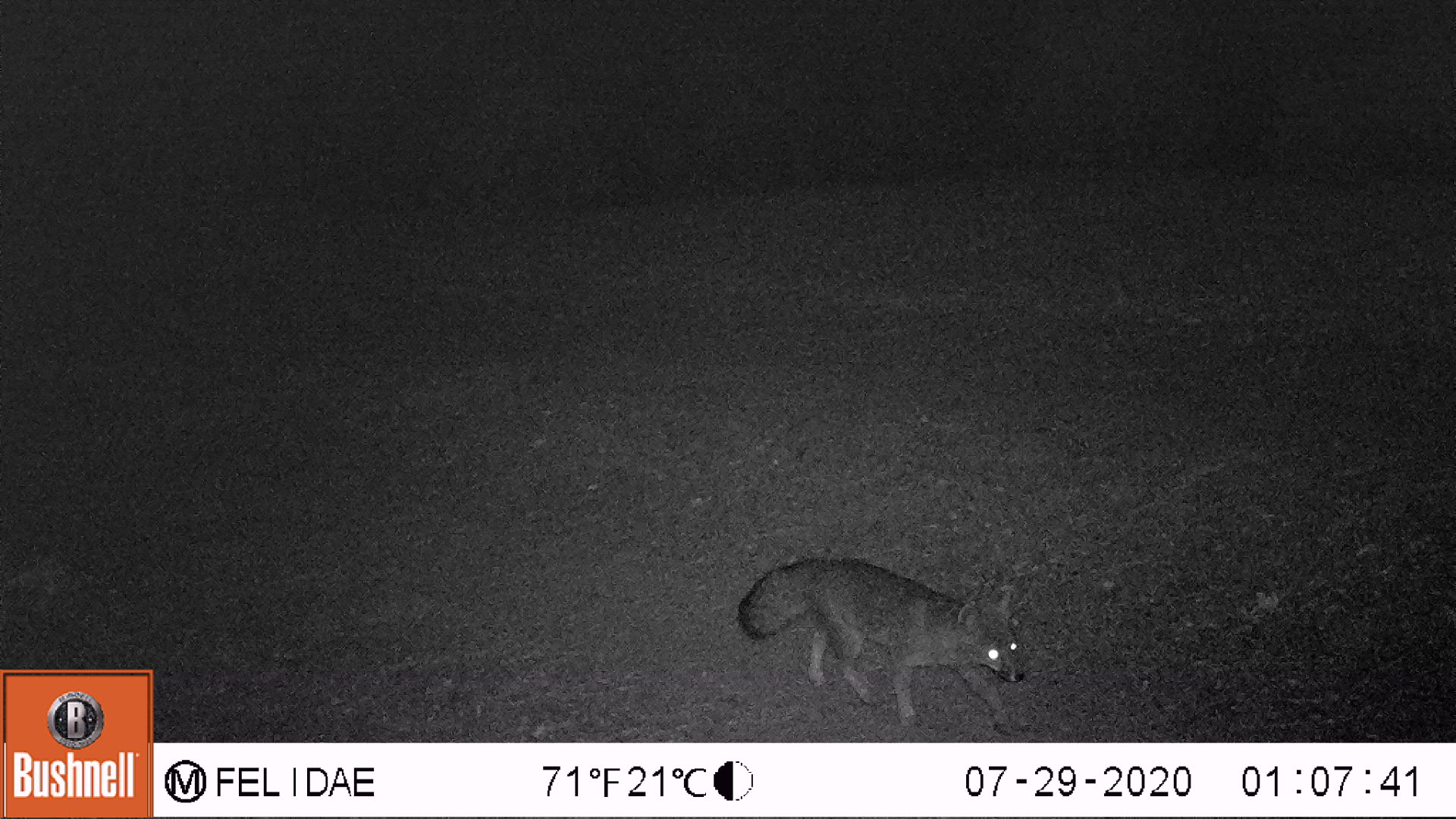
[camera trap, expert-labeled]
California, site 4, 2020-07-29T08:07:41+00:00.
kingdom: Animalia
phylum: Chordata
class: Mammalia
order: Carnivora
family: Canidae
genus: Urocyon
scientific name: Urocyon cinereoargenteus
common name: gray fox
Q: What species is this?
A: Gray fox (Urocyon cinereoargenteus).